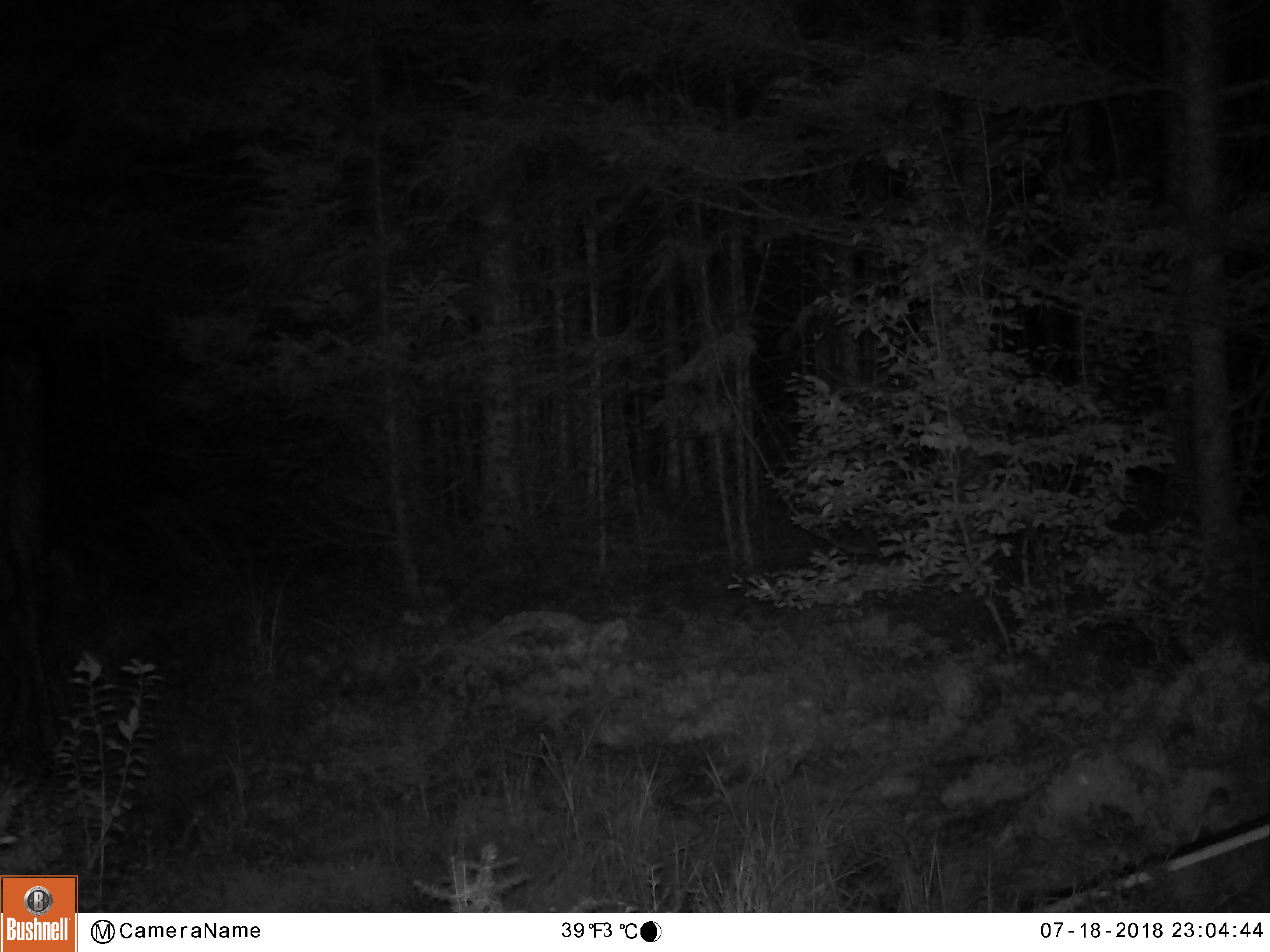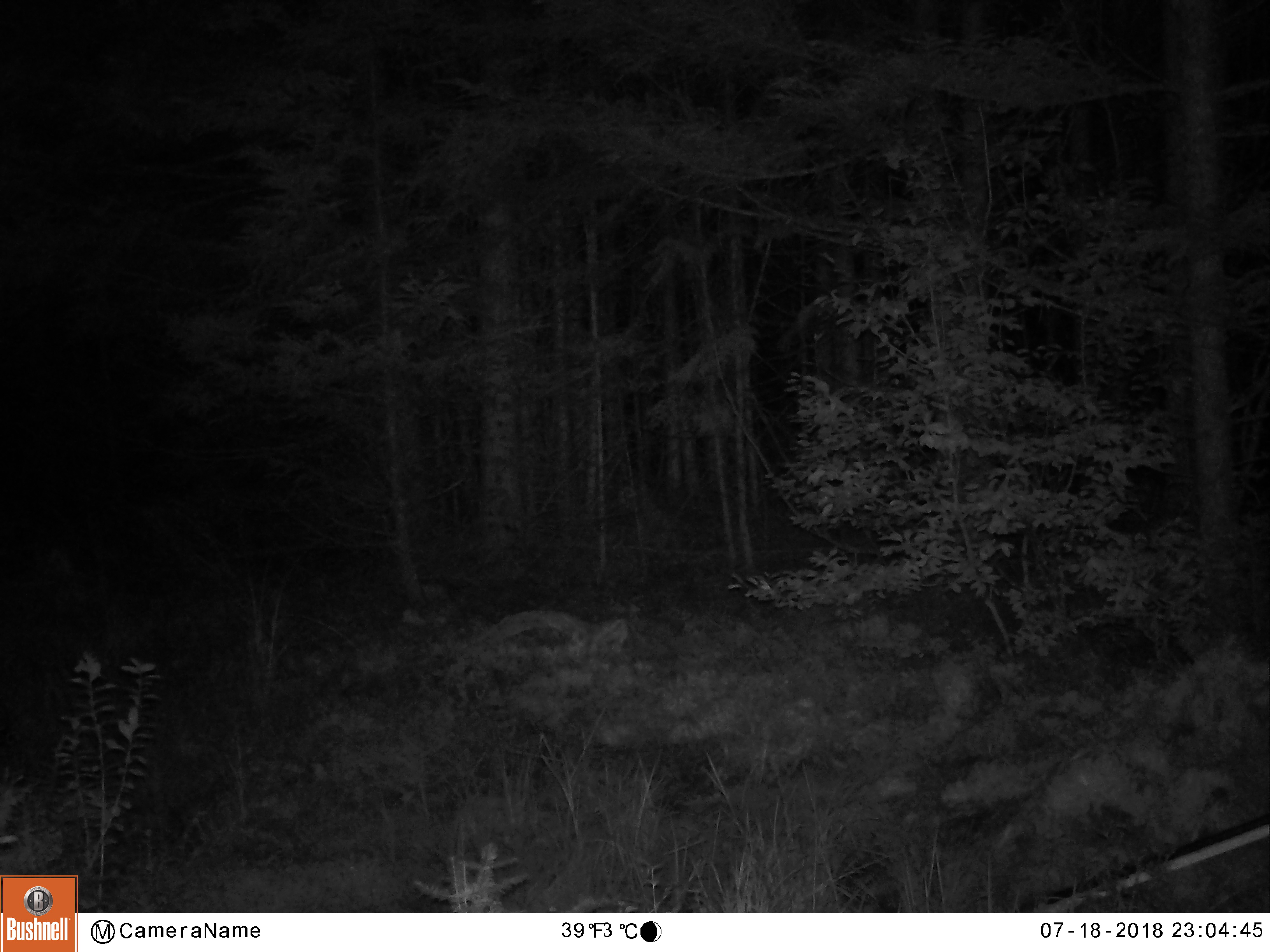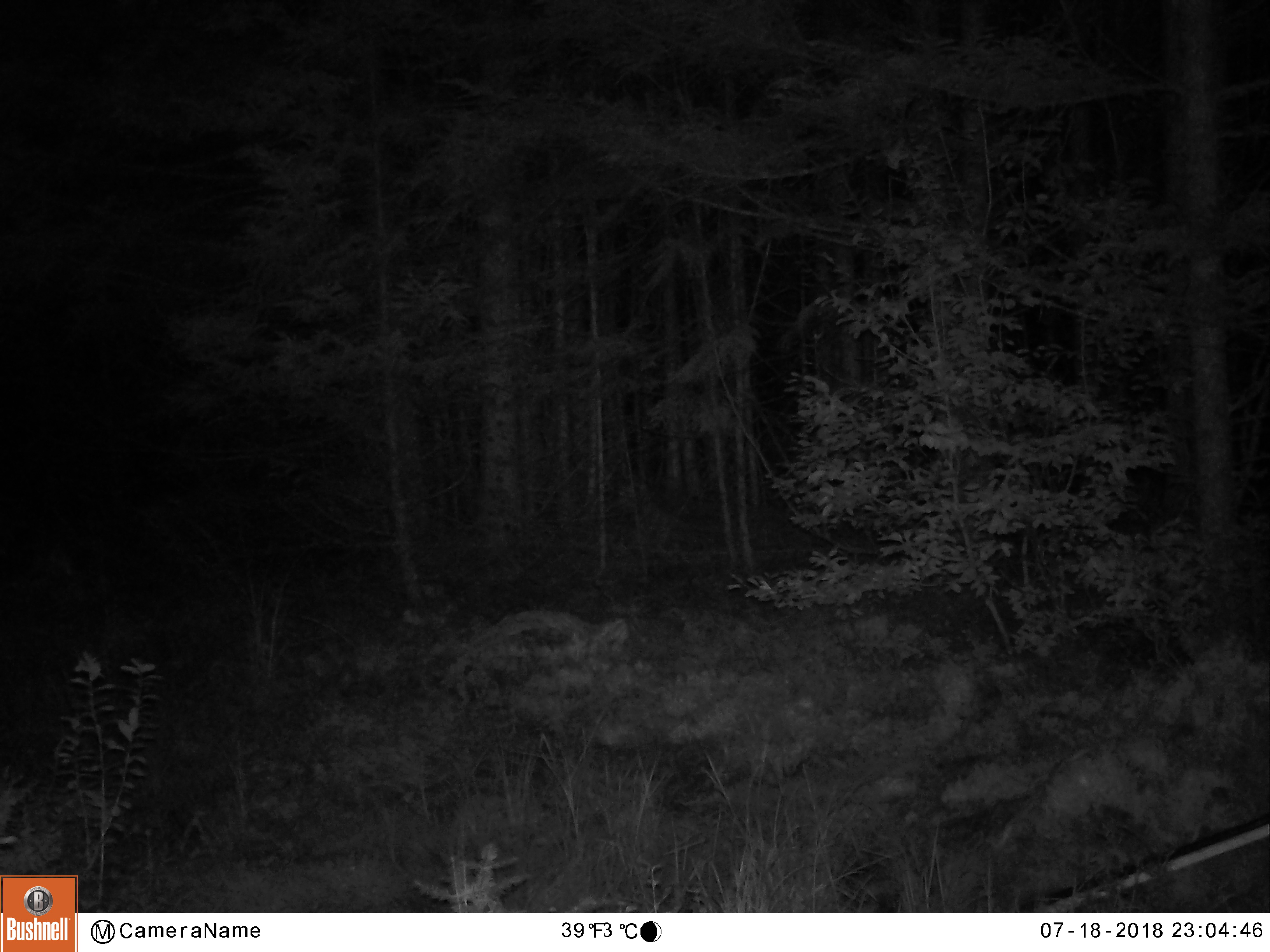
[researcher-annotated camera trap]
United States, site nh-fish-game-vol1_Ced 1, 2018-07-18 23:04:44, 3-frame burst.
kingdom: Animalia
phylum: Chordata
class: Mammalia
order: Artiodactyla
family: Cervidae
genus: Alces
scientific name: Alces alces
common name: moose